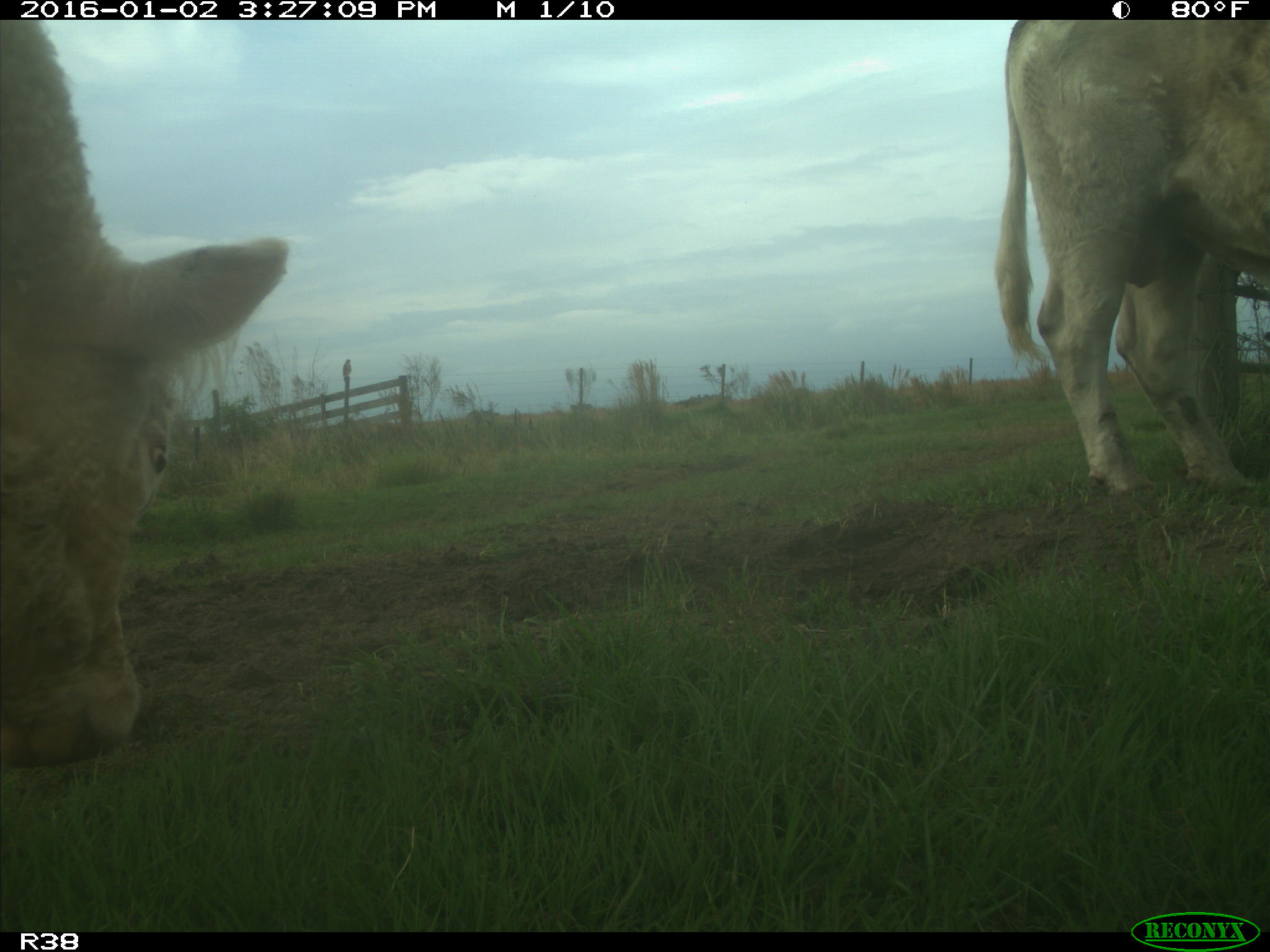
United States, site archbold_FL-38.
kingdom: Animalia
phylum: Chordata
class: Mammalia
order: Artiodactyla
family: Bovidae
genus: Bos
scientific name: Bos taurus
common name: domestic cow